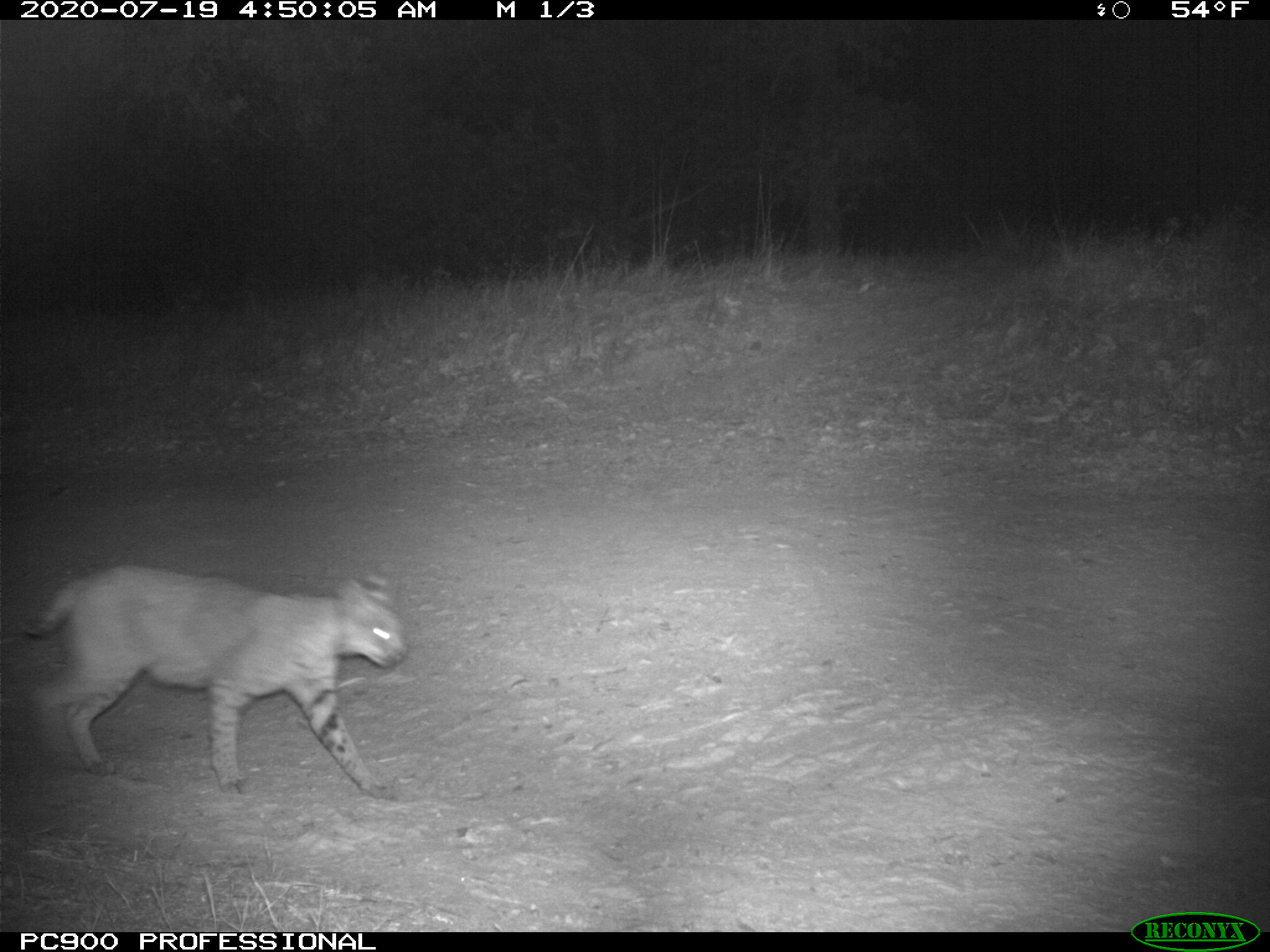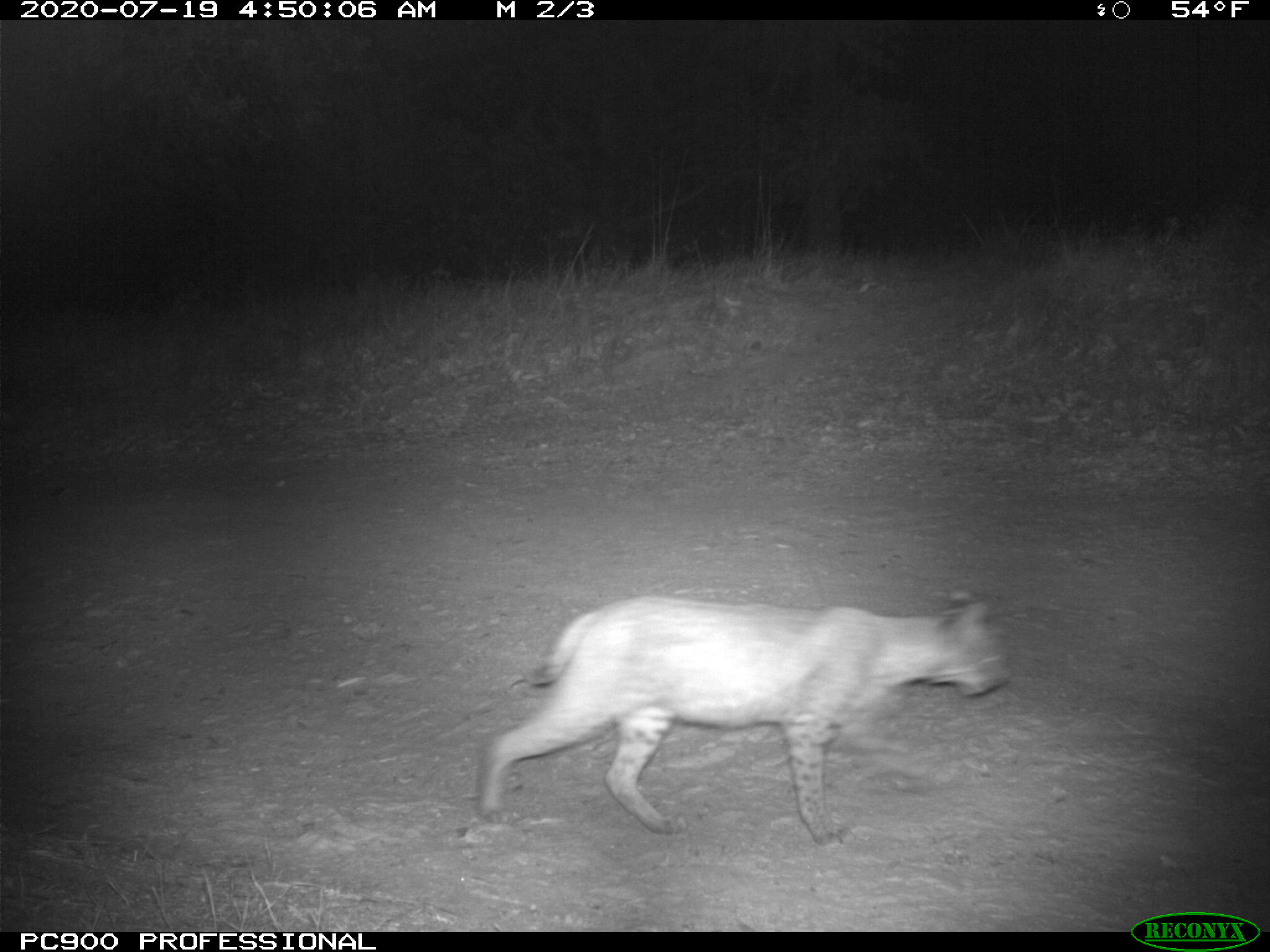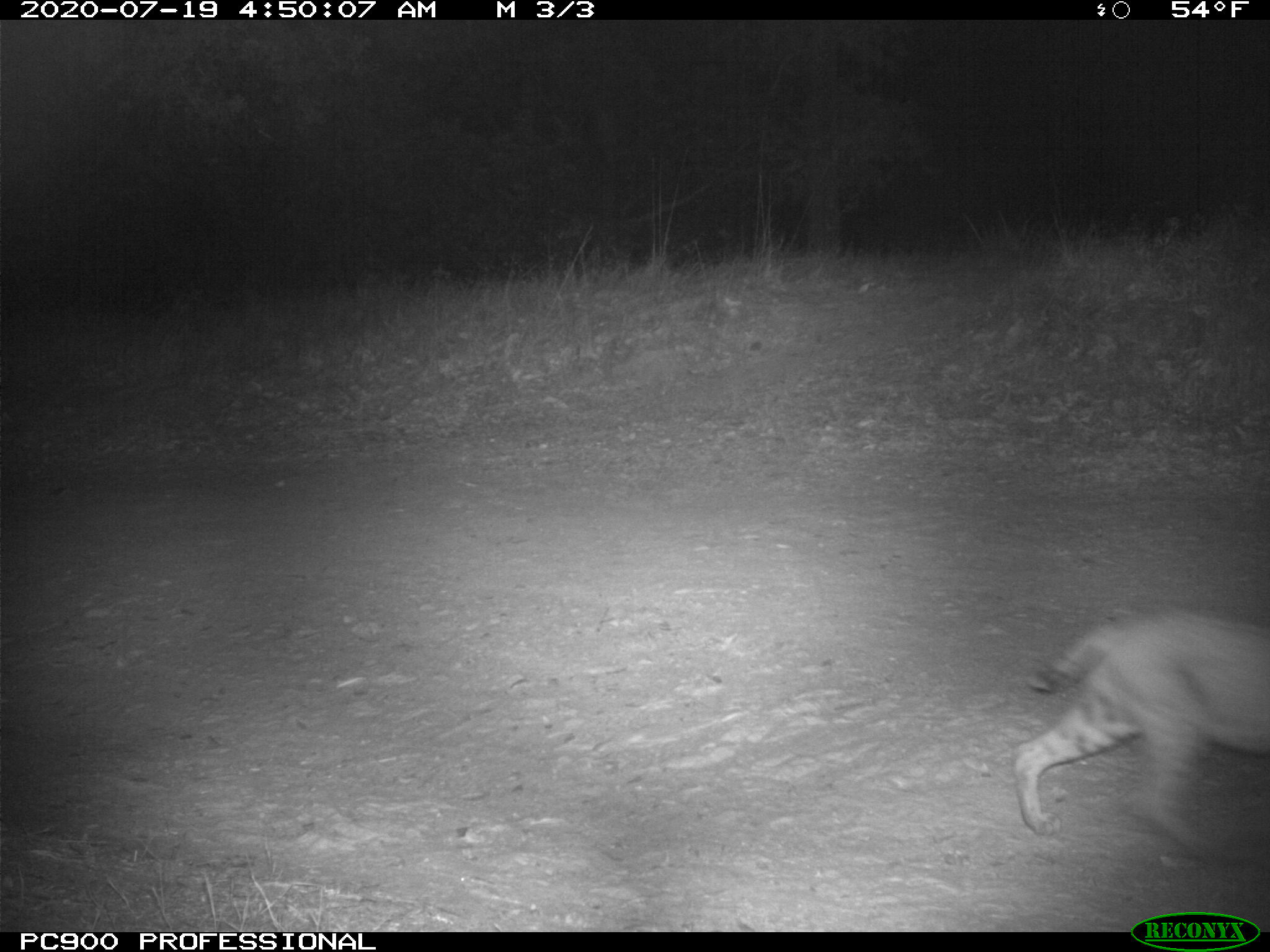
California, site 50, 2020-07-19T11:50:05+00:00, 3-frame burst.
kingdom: Animalia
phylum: Chordata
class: Mammalia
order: Carnivora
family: Felidae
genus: Lynx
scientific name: Lynx rufus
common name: bobcat